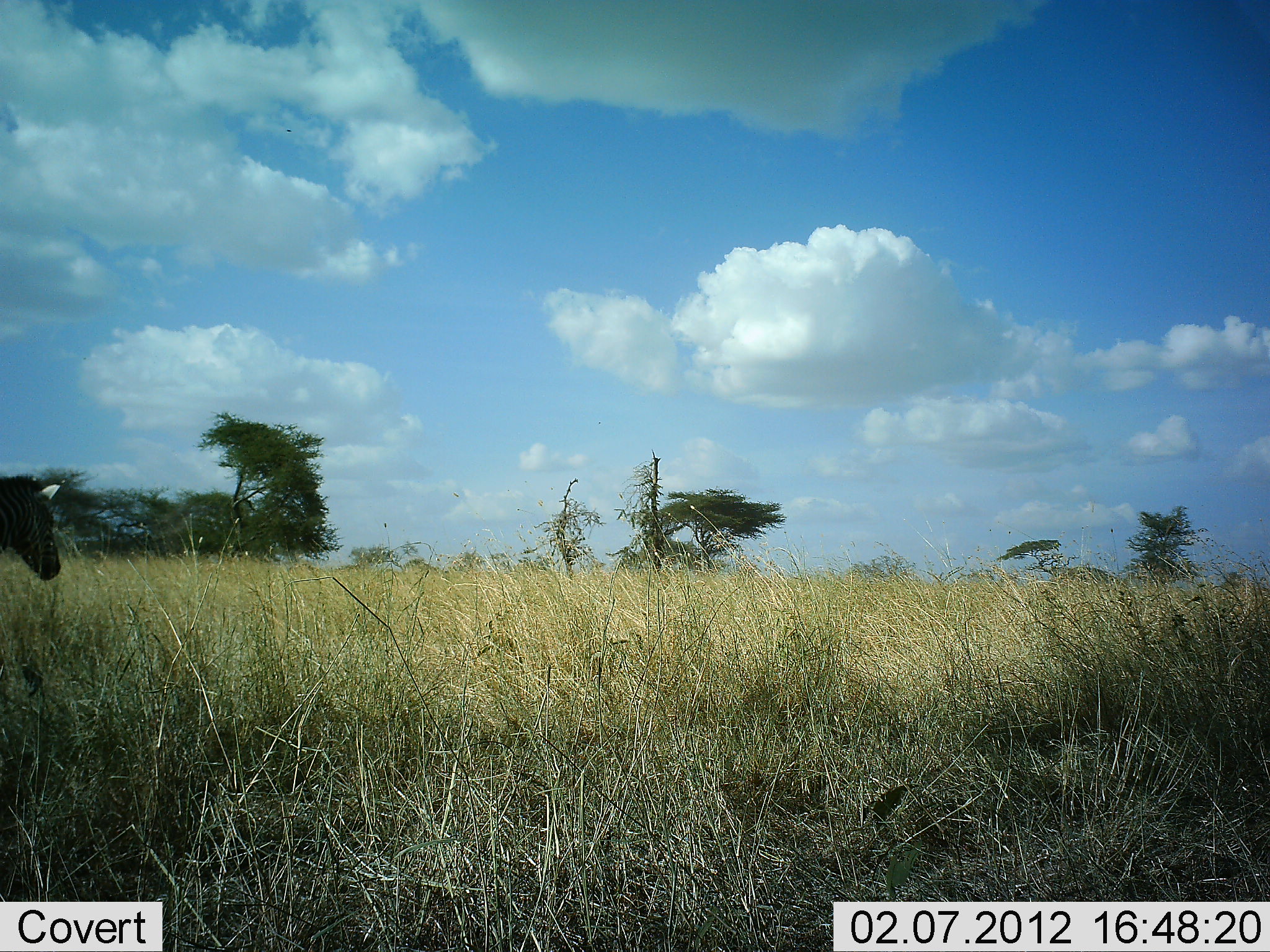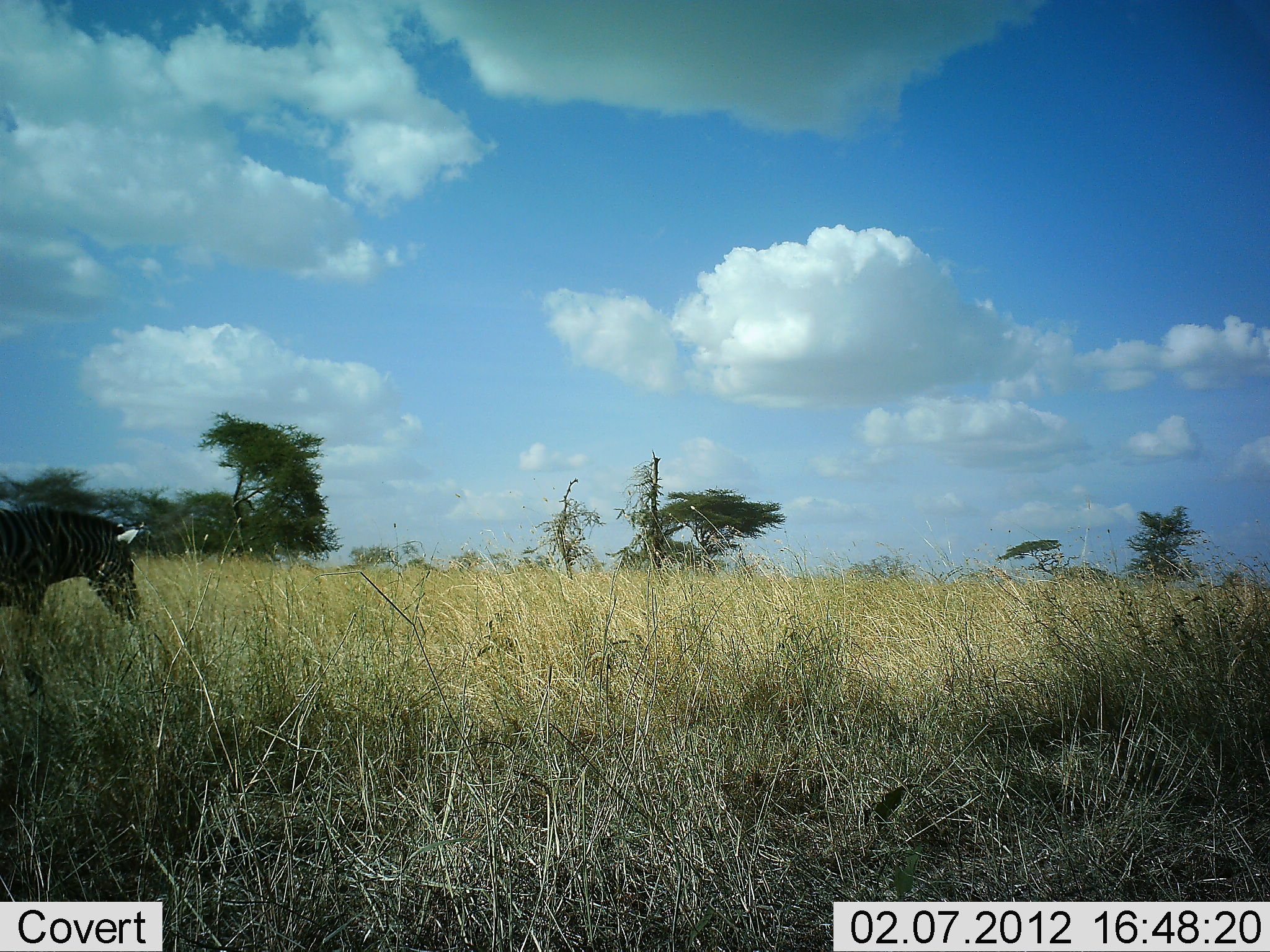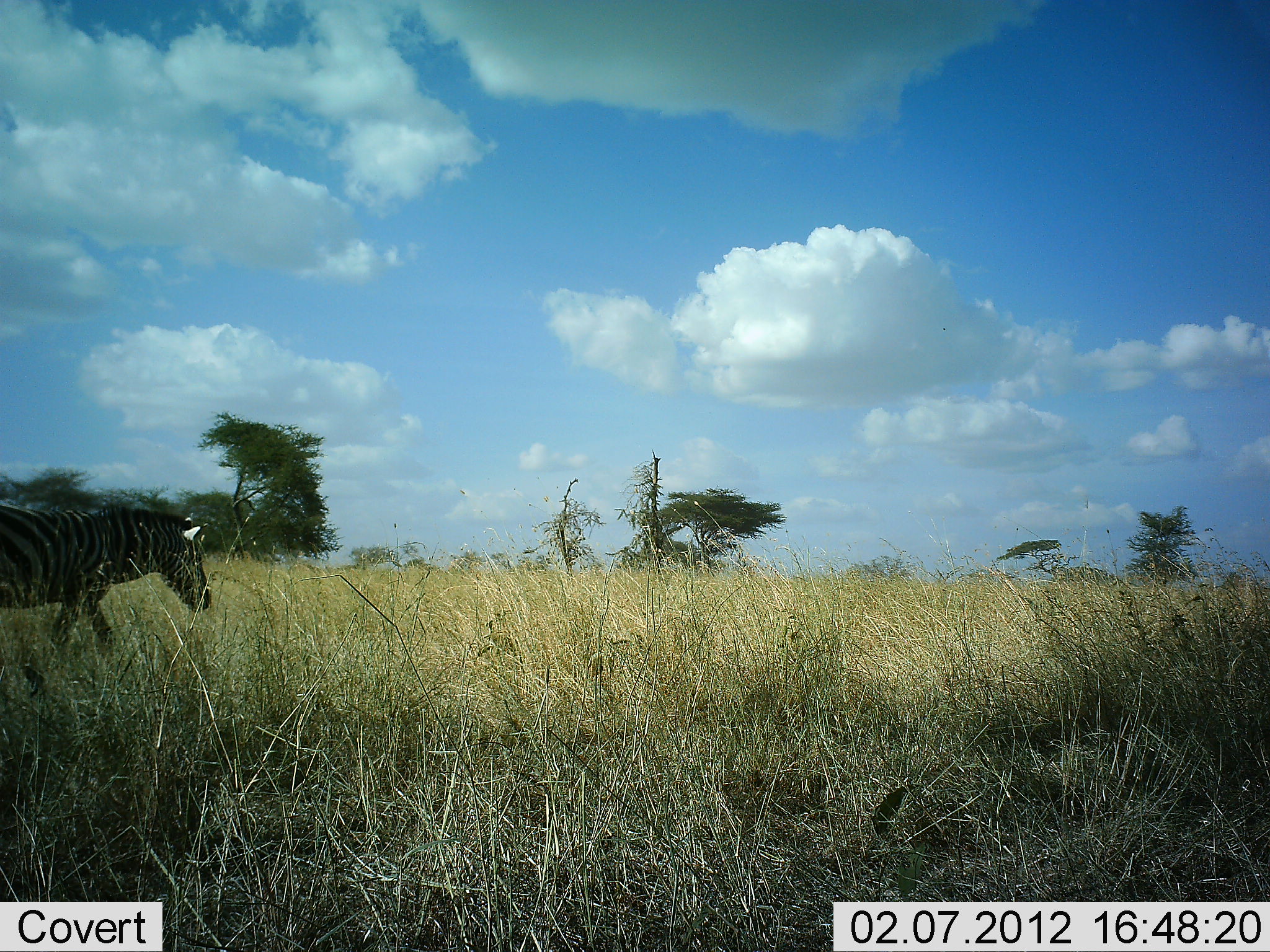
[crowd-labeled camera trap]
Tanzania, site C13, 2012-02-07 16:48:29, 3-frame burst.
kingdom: Animalia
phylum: Chordata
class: Mammalia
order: Perissodactyla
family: Equidae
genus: Equus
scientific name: Equus quagga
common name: plains zebra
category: zebra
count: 1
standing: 6%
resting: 0%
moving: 100%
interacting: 0%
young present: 0%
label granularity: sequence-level